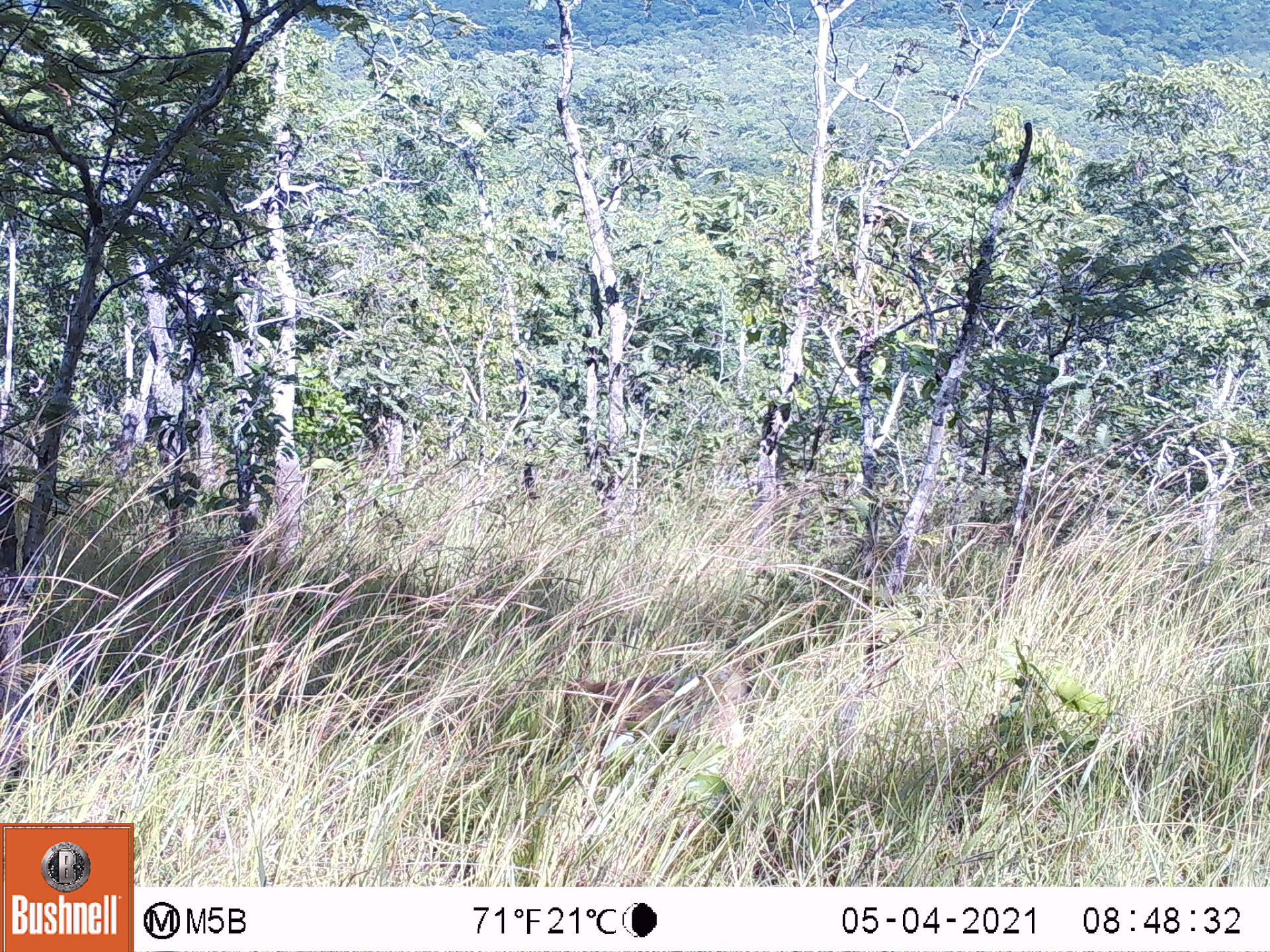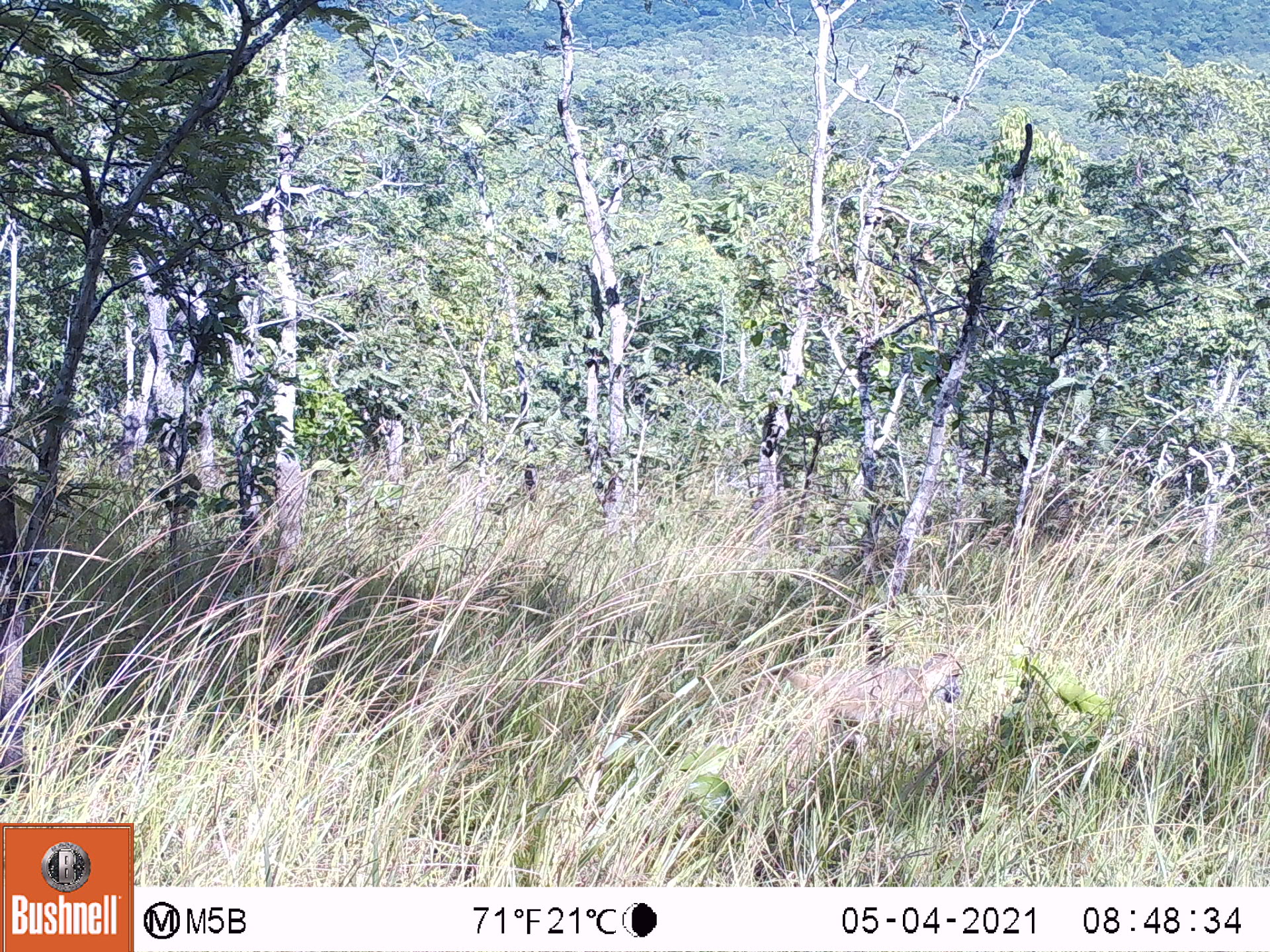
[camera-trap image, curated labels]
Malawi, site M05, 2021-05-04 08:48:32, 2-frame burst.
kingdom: Animalia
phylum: Chordata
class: Mammalia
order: Primates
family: Cercopithecidae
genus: Papio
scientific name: Papio cynocephalus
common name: yellow baboon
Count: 1.